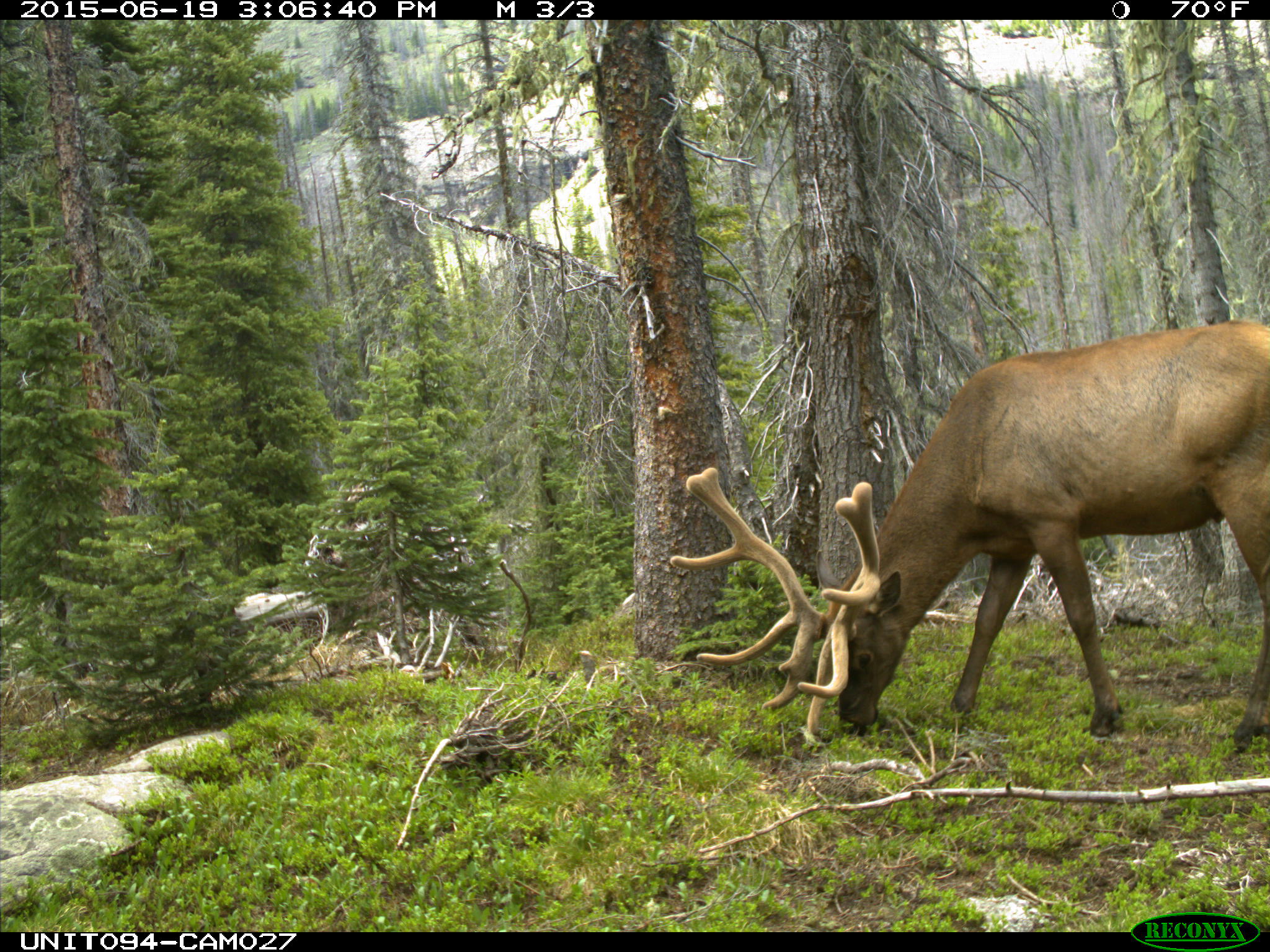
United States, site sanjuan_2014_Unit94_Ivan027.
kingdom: Animalia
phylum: Chordata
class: Mammalia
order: Artiodactyla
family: Cervidae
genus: Cervus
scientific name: Cervus elaphus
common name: red deer